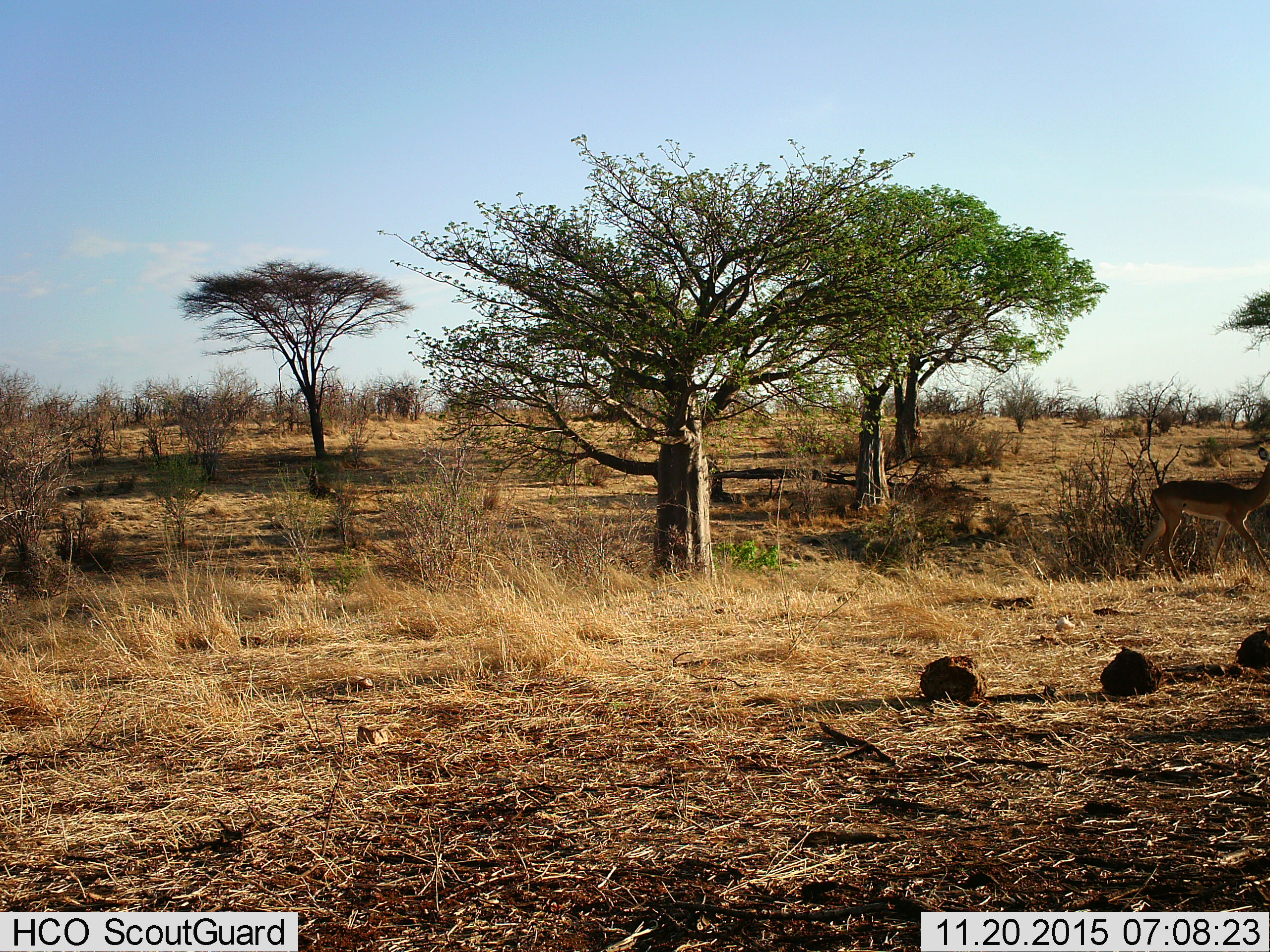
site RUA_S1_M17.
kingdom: Animalia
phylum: Chordata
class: Mammalia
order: Artiodactyla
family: Bovidae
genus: Aepyceros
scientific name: Aepyceros melampus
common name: impala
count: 1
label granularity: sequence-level